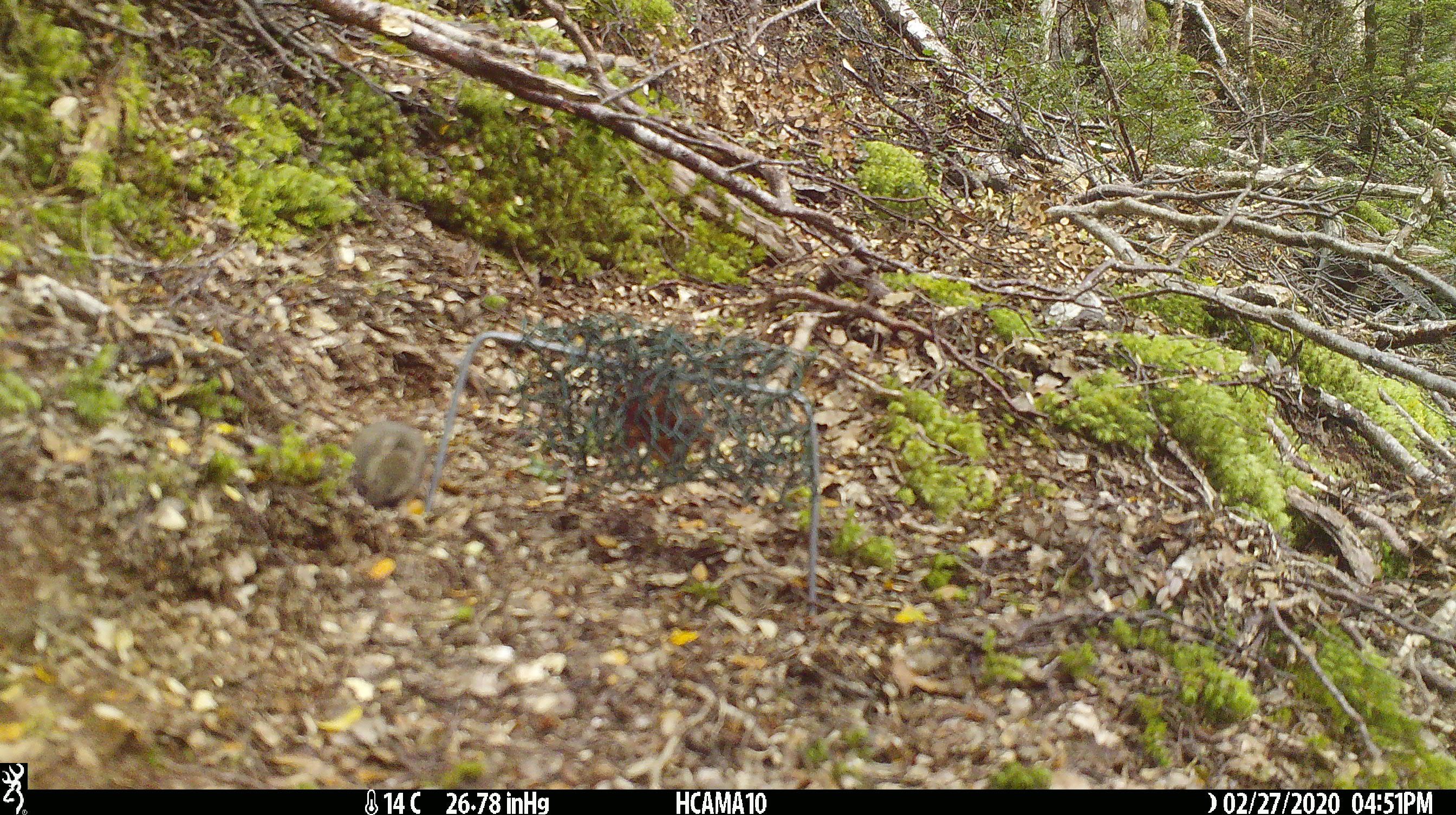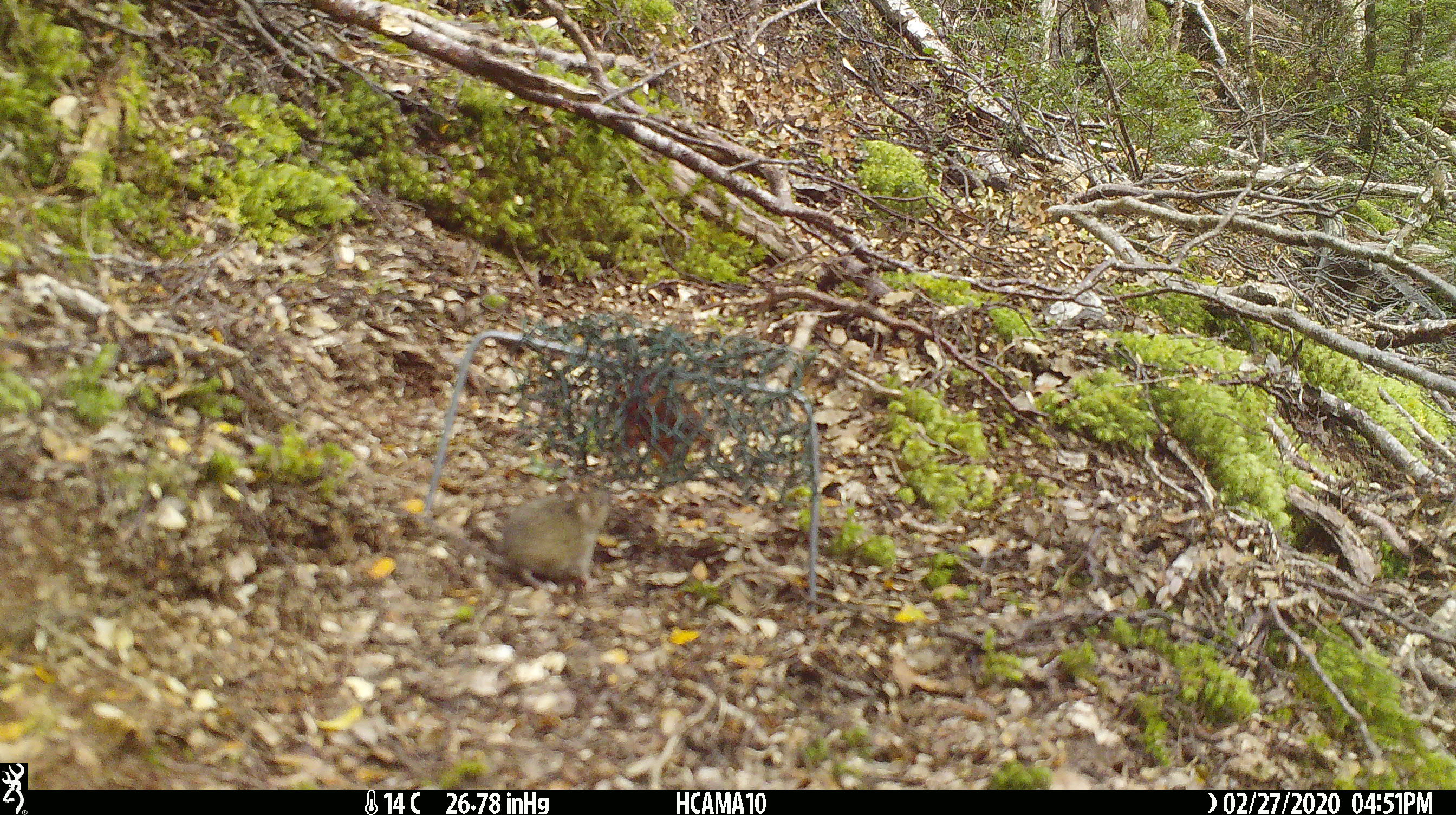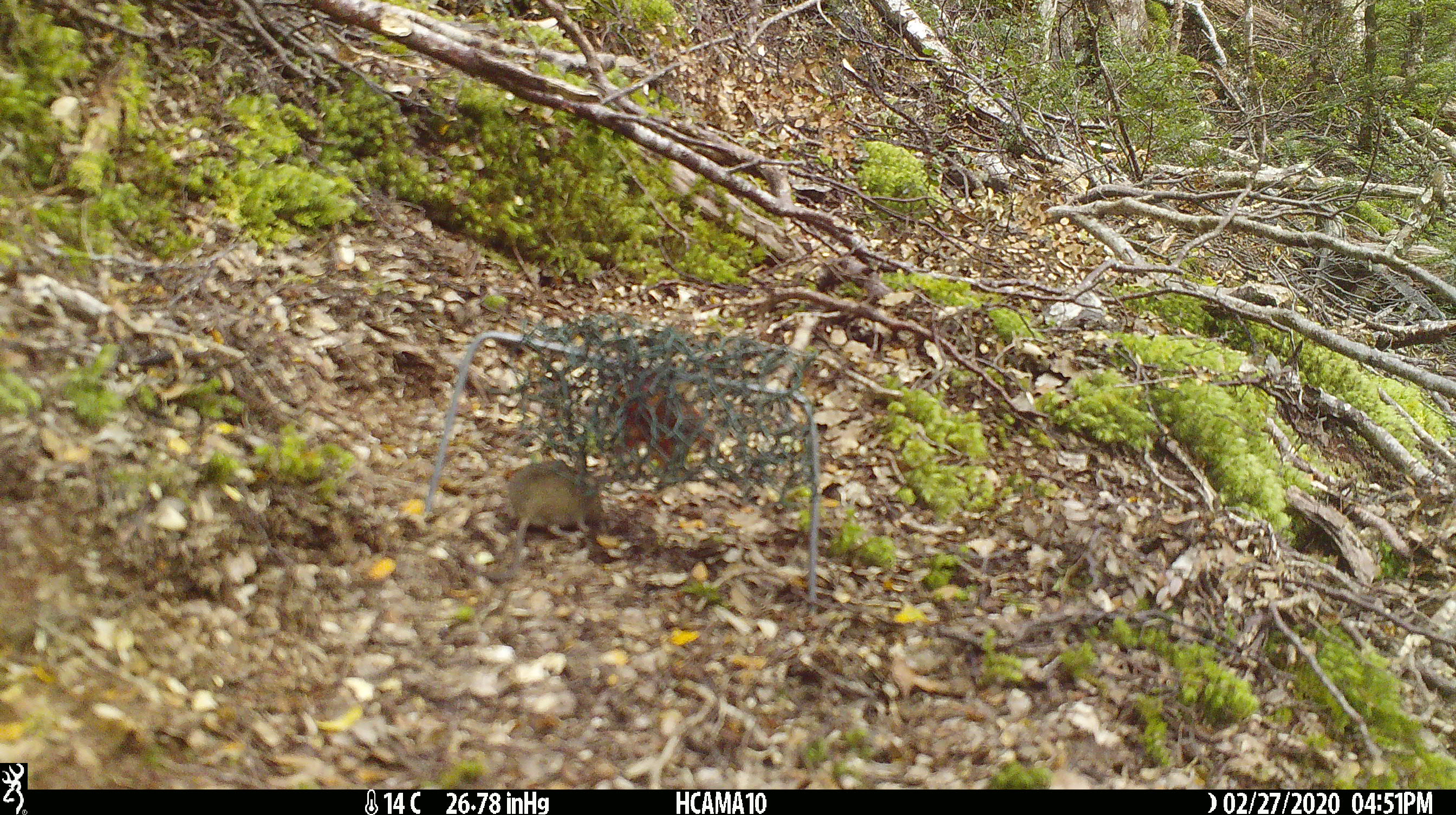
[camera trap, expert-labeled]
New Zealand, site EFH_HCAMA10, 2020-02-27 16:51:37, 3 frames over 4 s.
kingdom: Animalia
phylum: Chordata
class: Mammalia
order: Rodentia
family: Muridae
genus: Mus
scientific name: Mus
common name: mouse